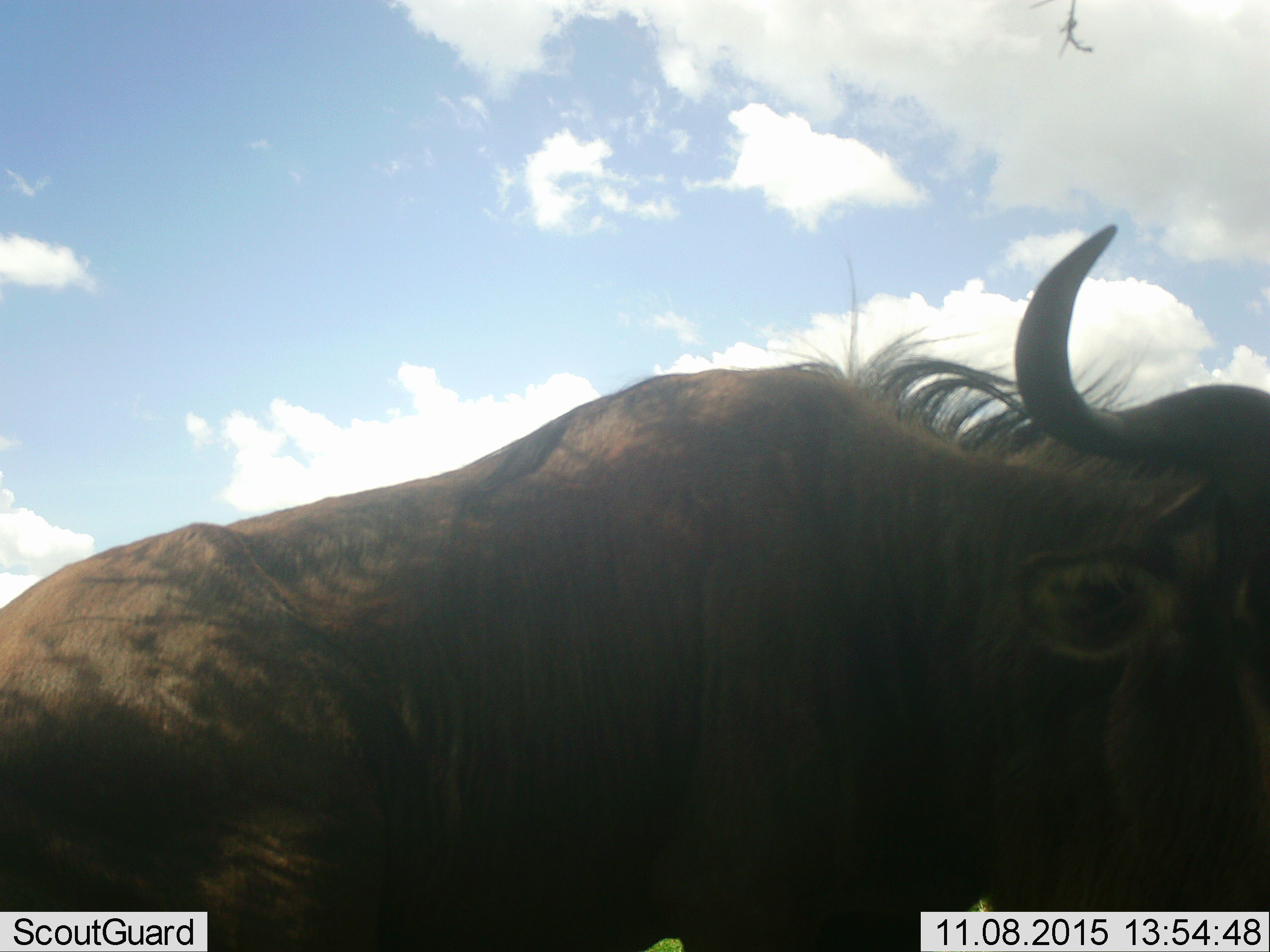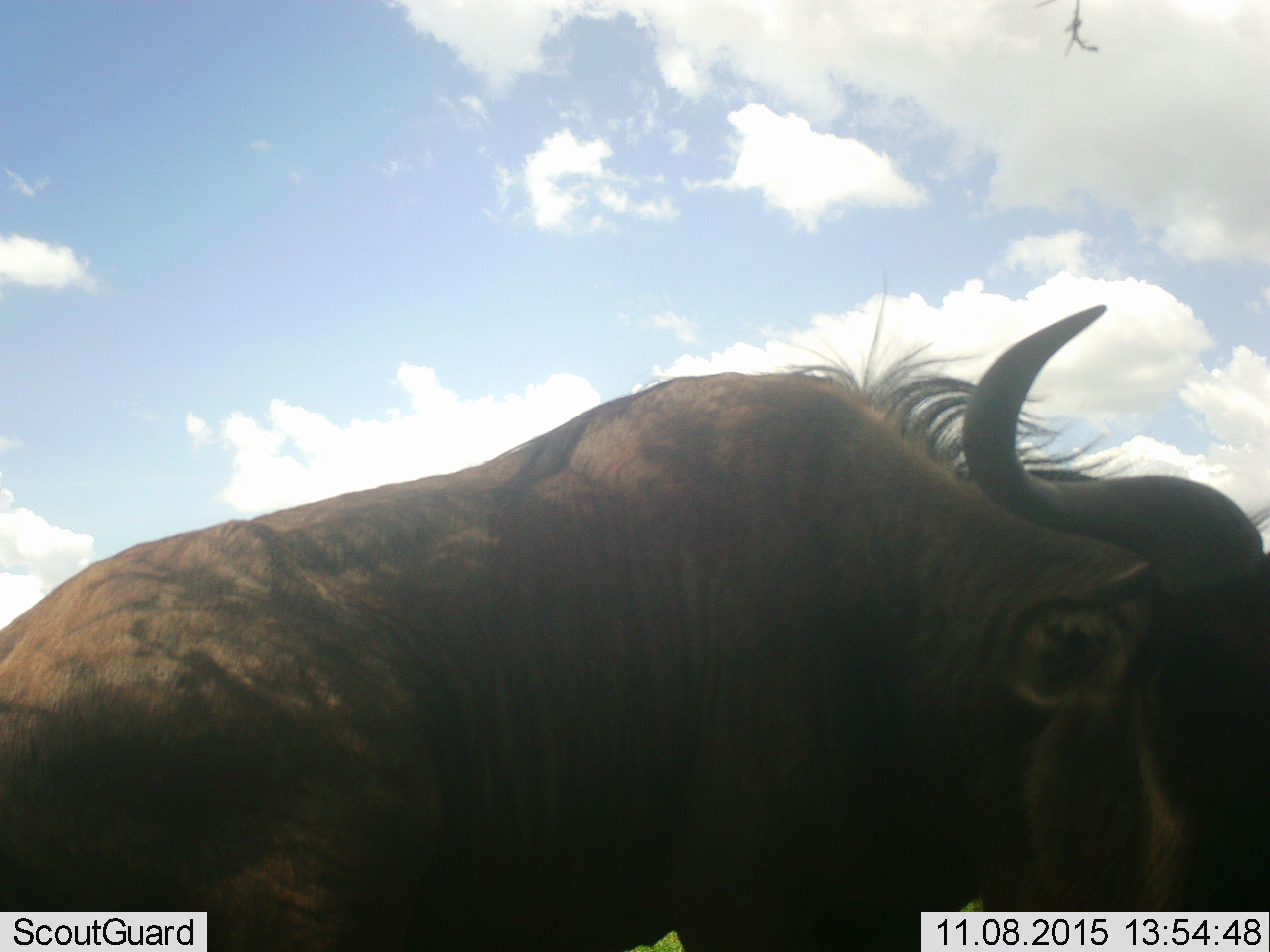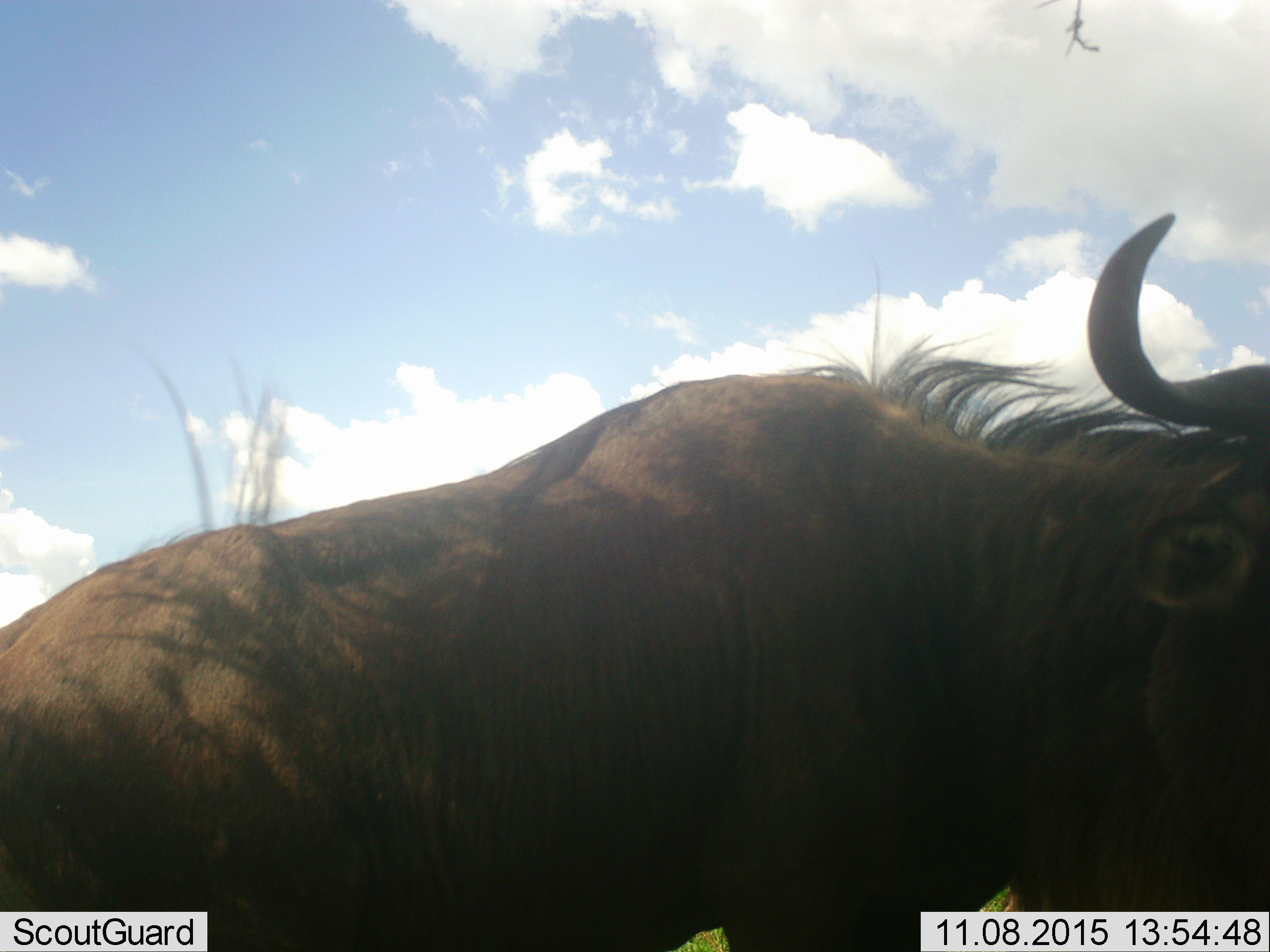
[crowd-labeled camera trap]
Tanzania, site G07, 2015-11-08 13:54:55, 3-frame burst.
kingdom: Animalia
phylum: Chordata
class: Mammalia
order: Artiodactyla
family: Bovidae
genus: Connochaetes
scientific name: Connochaetes taurinus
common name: blue wildebeest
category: wildebeest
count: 1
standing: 75%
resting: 0%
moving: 25%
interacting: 12%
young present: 0%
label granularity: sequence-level